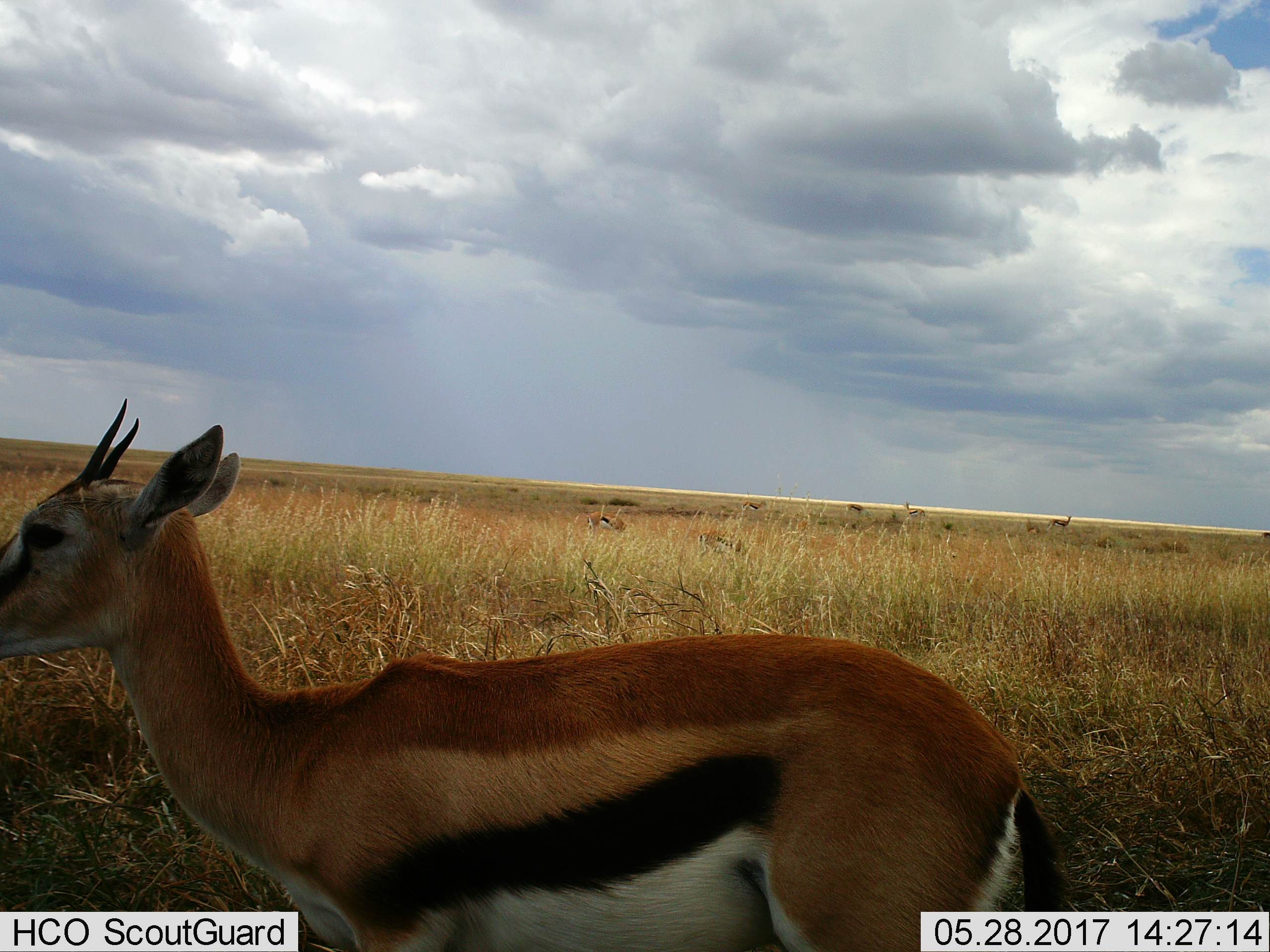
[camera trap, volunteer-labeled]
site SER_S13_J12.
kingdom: Animalia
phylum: Chordata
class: Mammalia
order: Artiodactyla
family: Bovidae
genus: Eudorcas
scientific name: Eudorcas thomsonii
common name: thomson's gazelle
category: gazellethomsons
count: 9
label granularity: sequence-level